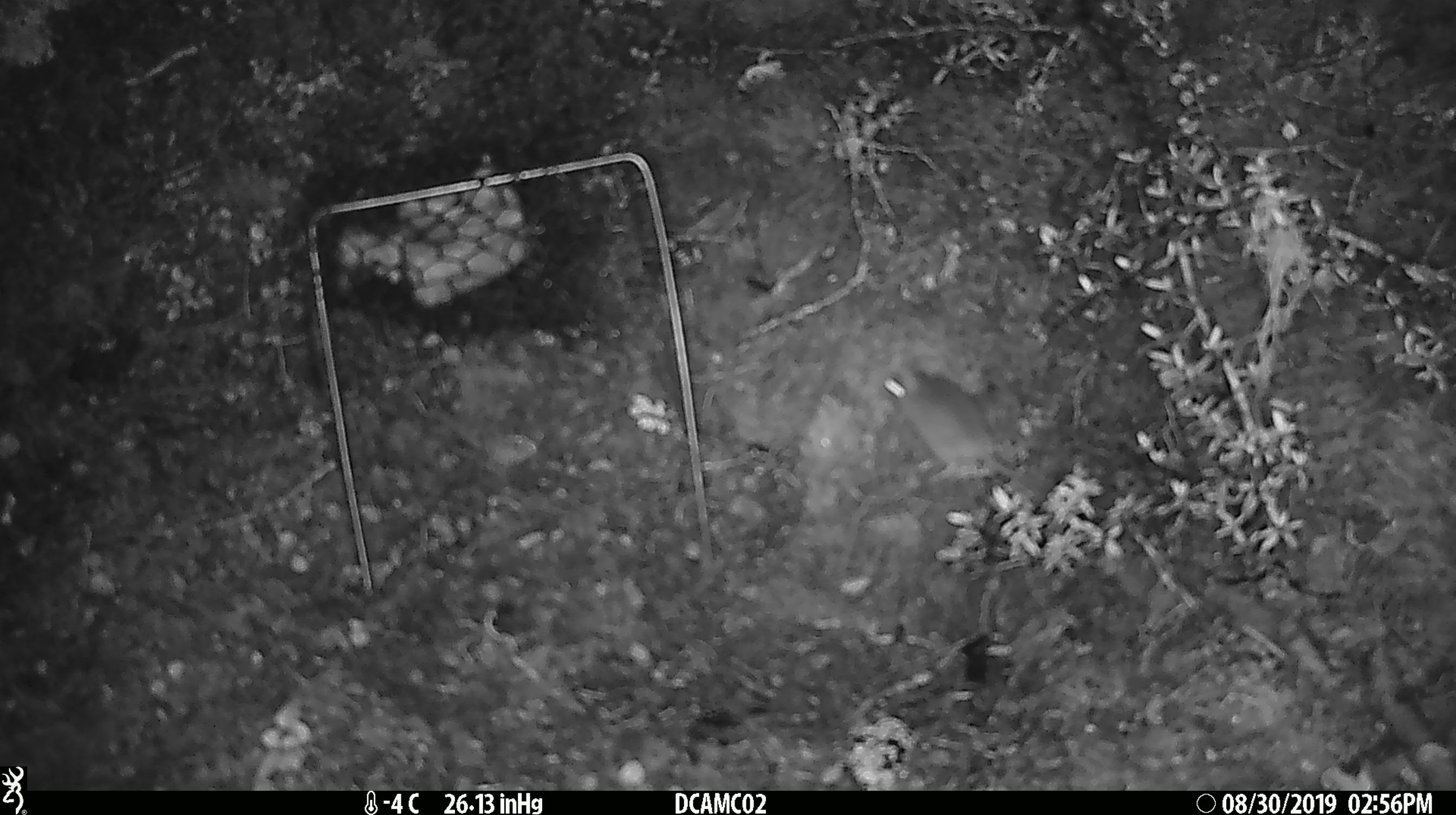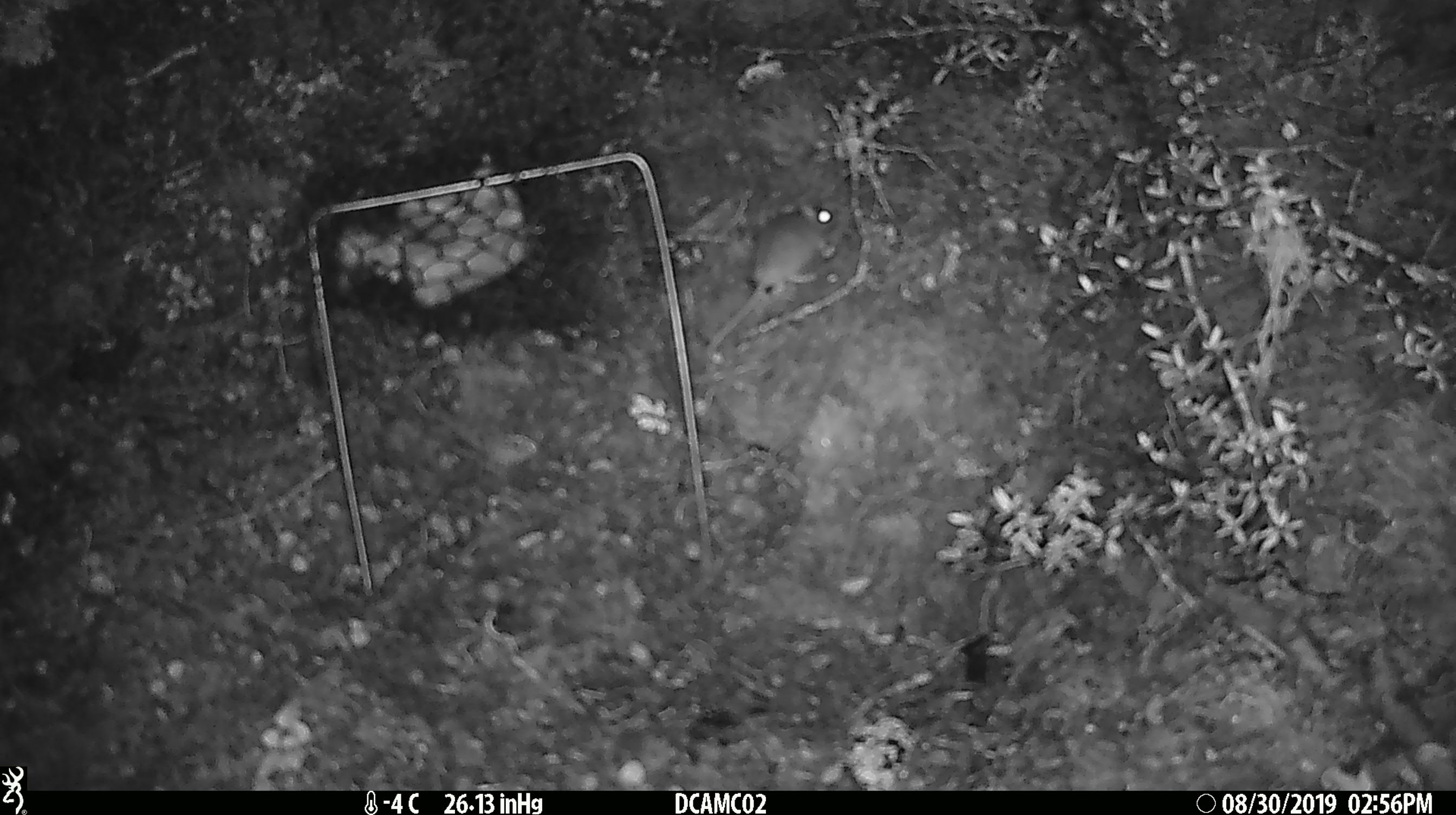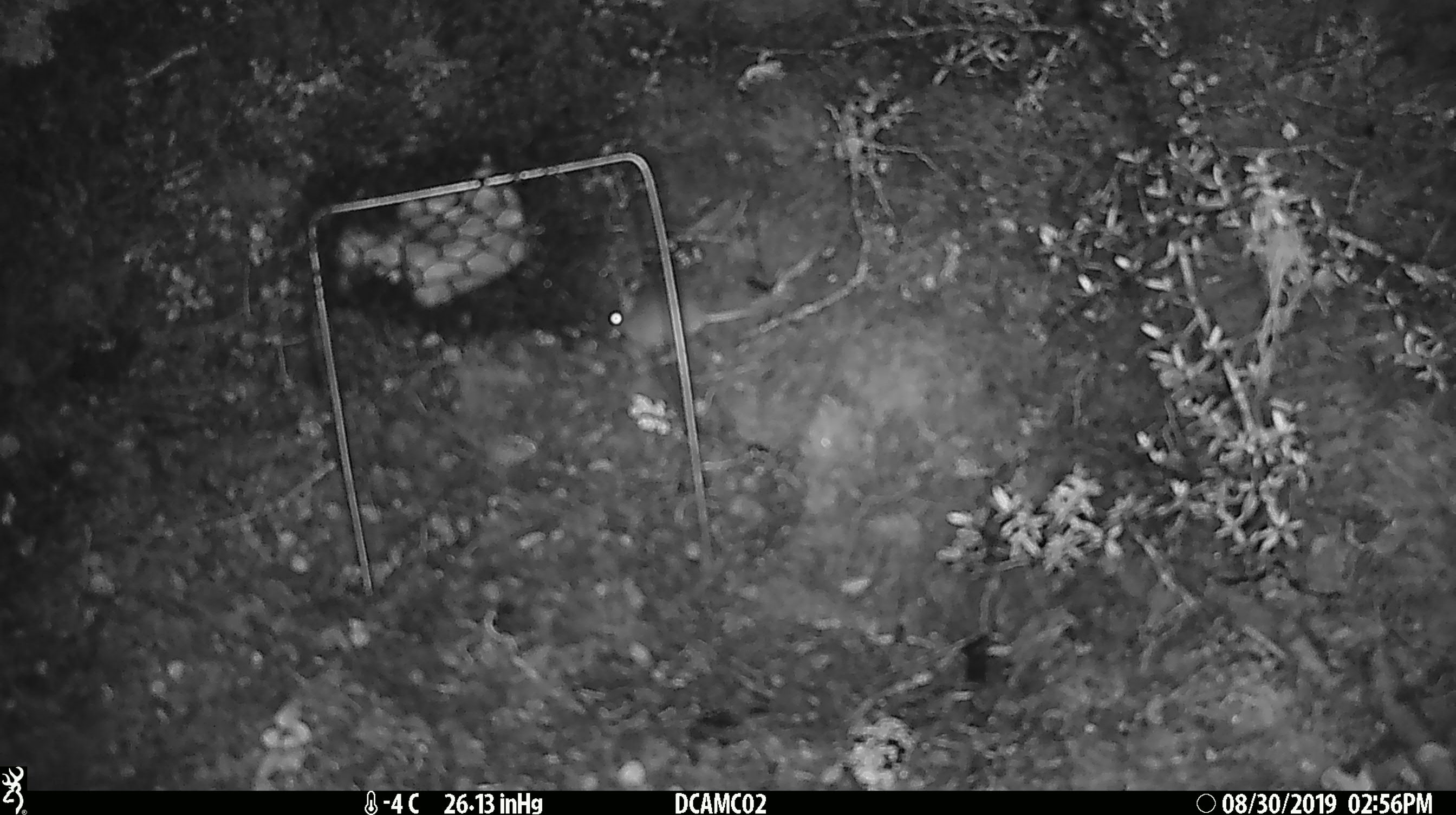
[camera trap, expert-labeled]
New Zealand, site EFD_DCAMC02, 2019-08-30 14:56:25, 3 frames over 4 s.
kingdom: Animalia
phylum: Chordata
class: Mammalia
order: Rodentia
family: Muridae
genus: Mus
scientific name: Mus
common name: mouse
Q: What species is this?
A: Mouse (Mus).